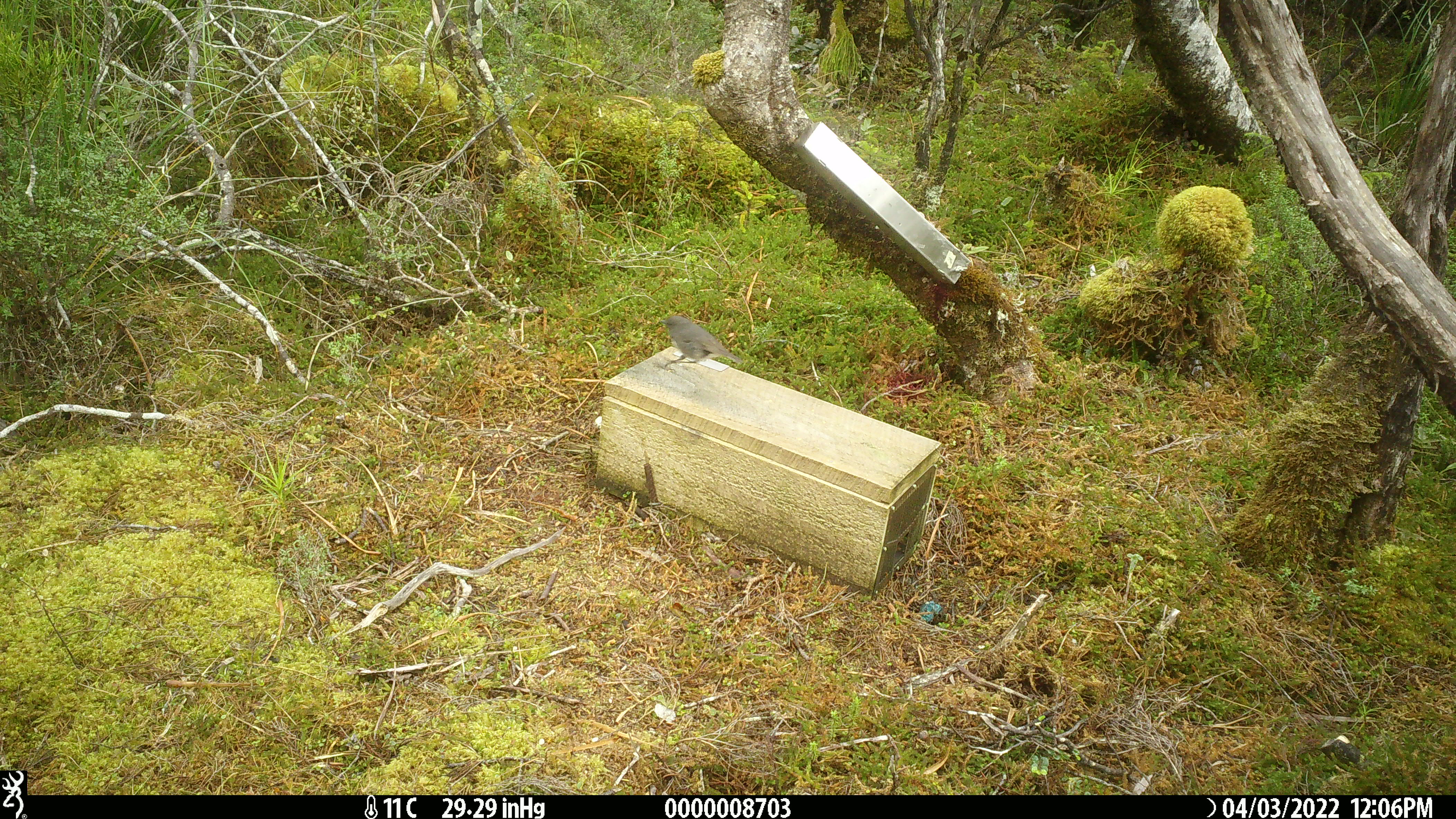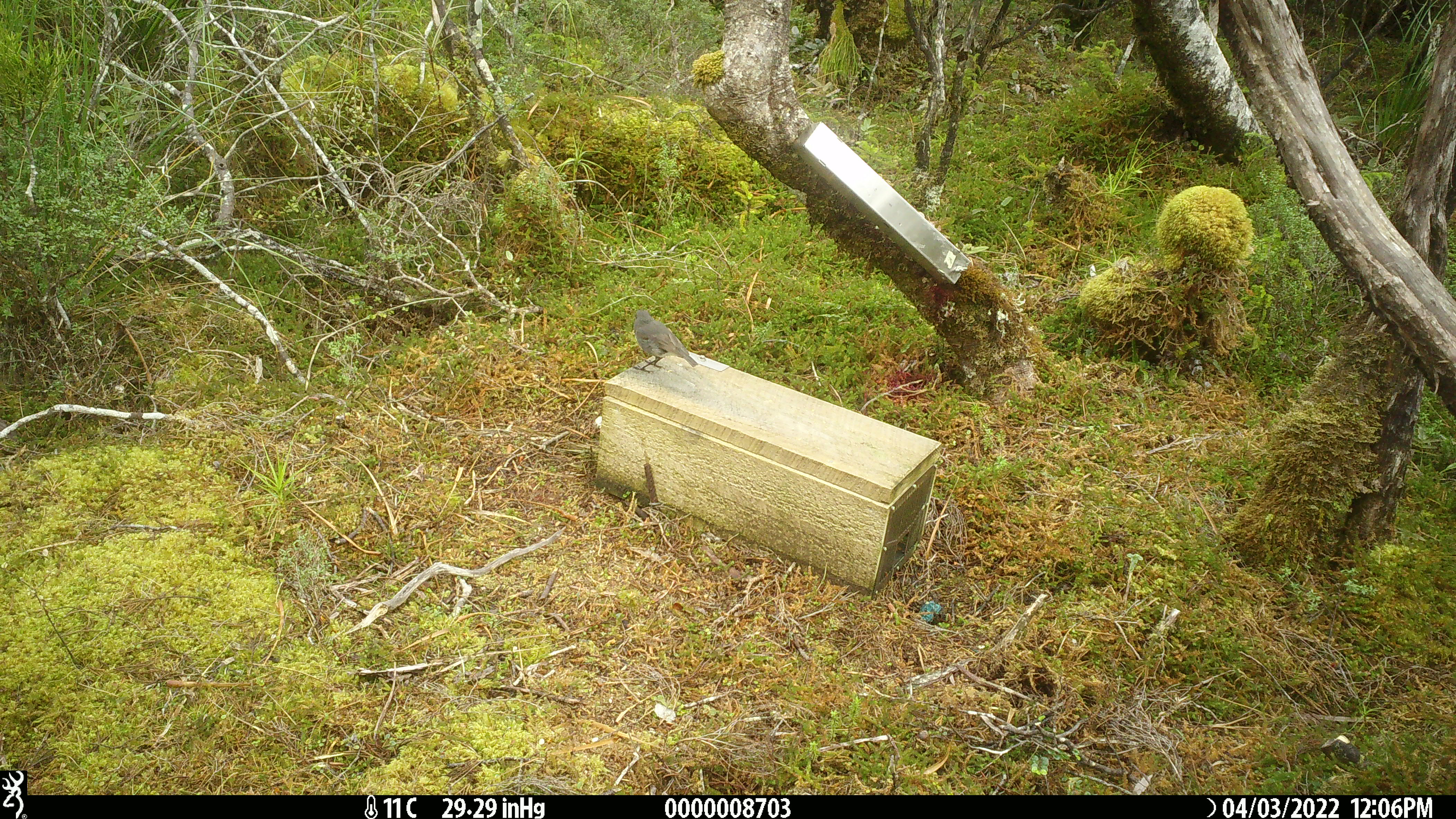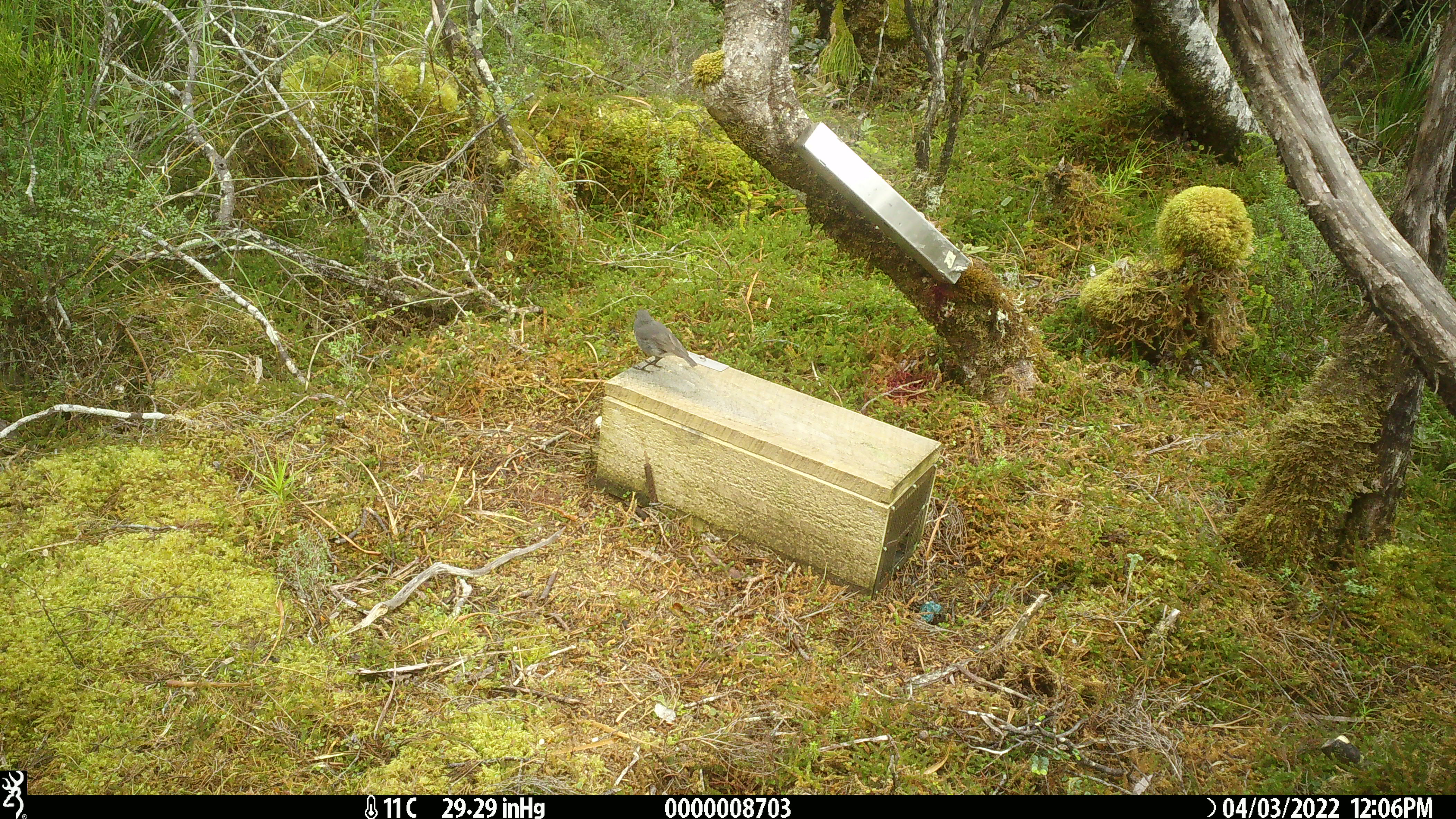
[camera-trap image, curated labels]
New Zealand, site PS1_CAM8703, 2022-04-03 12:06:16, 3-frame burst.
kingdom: Animalia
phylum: Chordata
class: Aves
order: Passeriformes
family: Petroicidae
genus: Petroica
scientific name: Petroica australis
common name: new zealand robin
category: robin